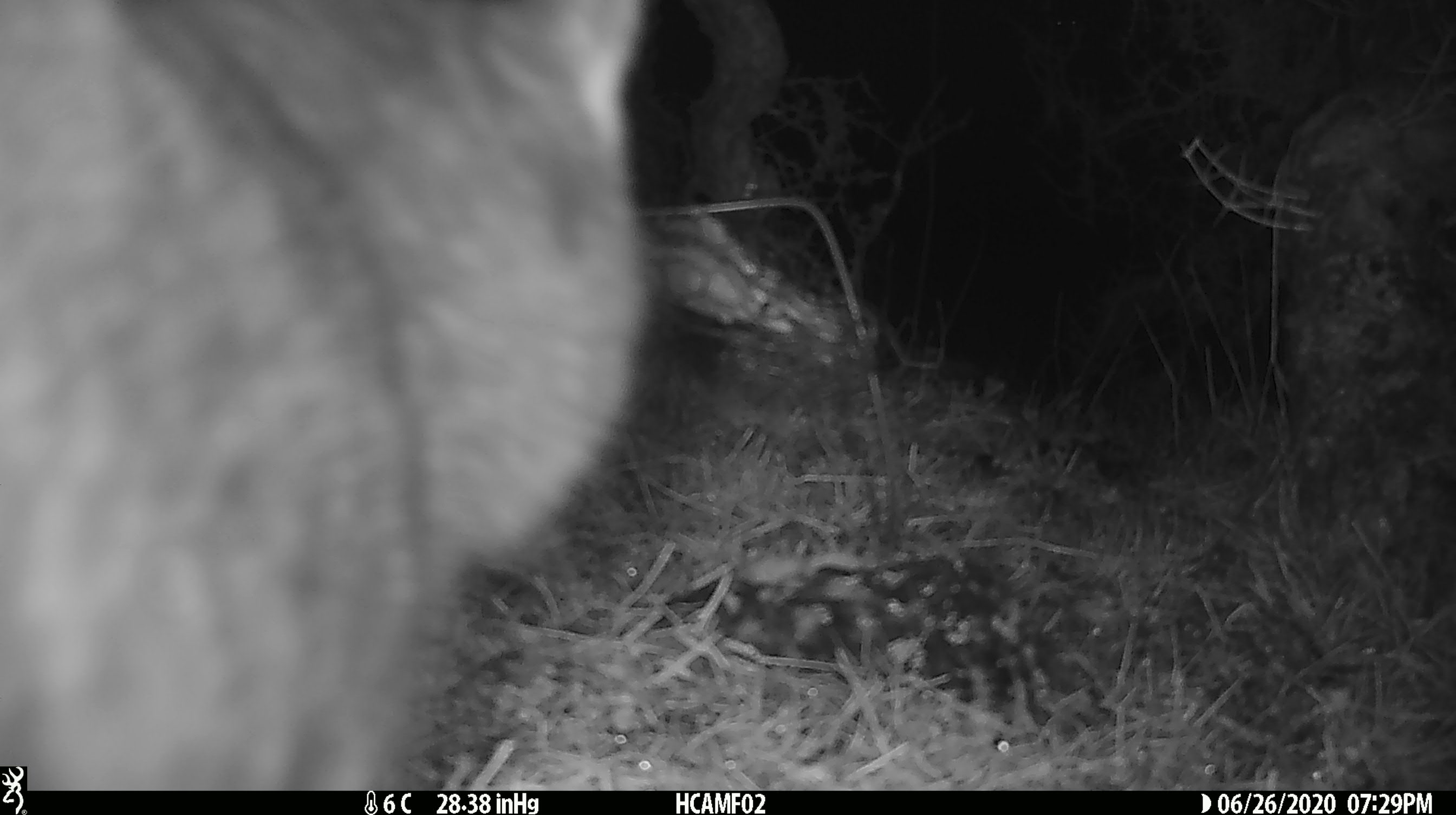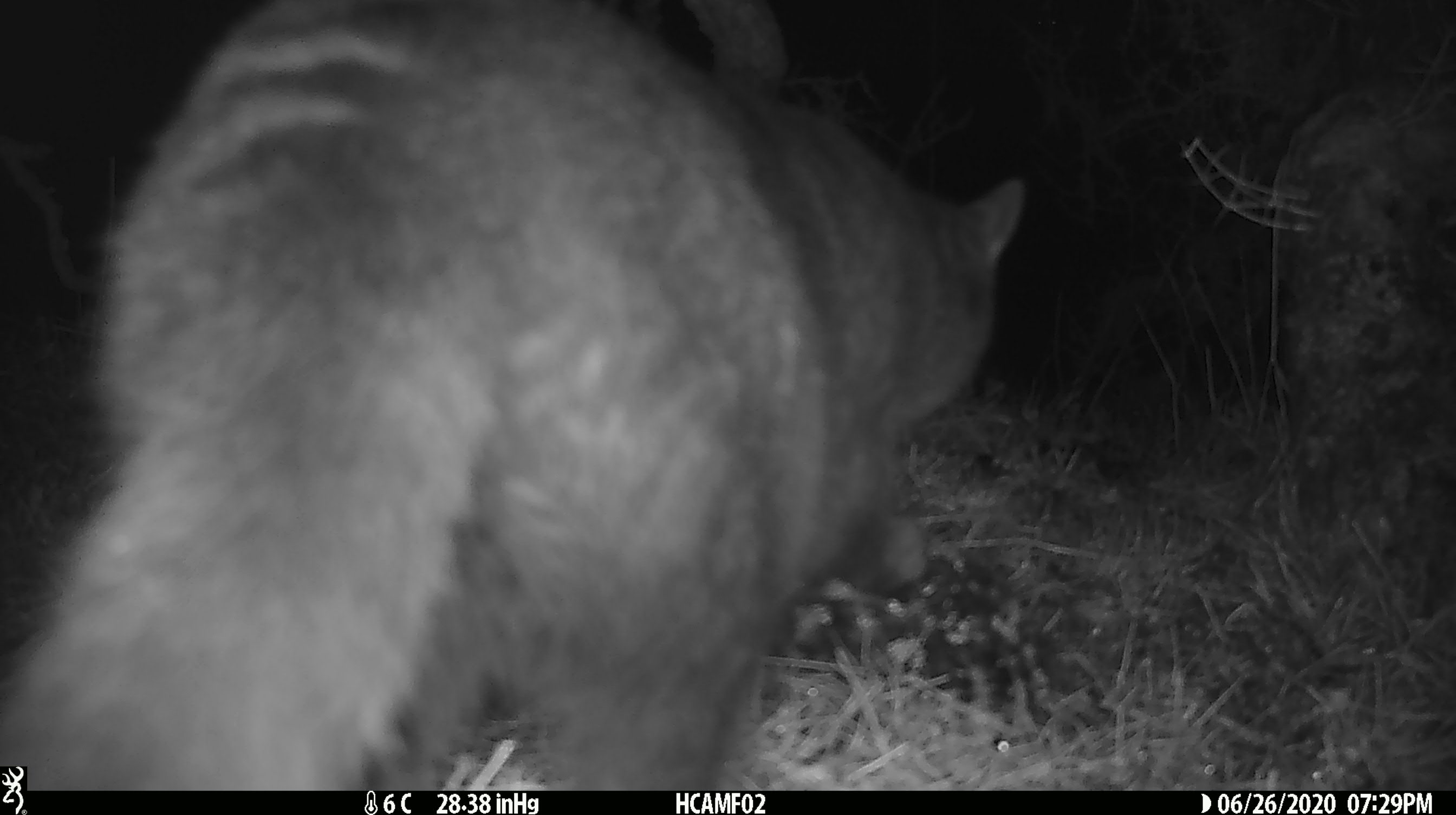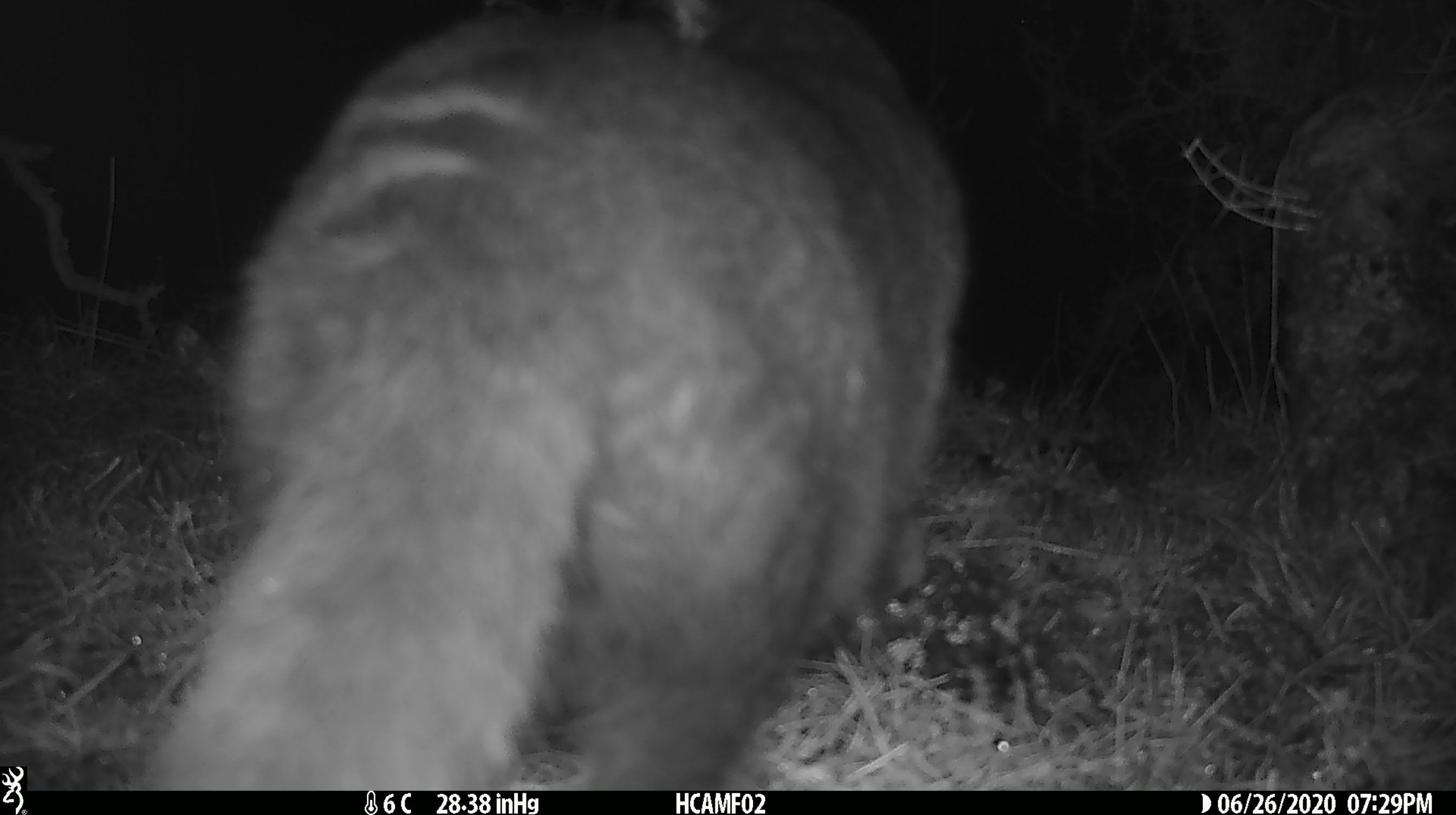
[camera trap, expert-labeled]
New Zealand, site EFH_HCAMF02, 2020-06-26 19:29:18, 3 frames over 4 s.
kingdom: Animalia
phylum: Chordata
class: Mammalia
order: Carnivora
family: Felidae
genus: Felis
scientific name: Felis catus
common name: domestic cat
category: cat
Cat (domestic cat) (Felis catus).